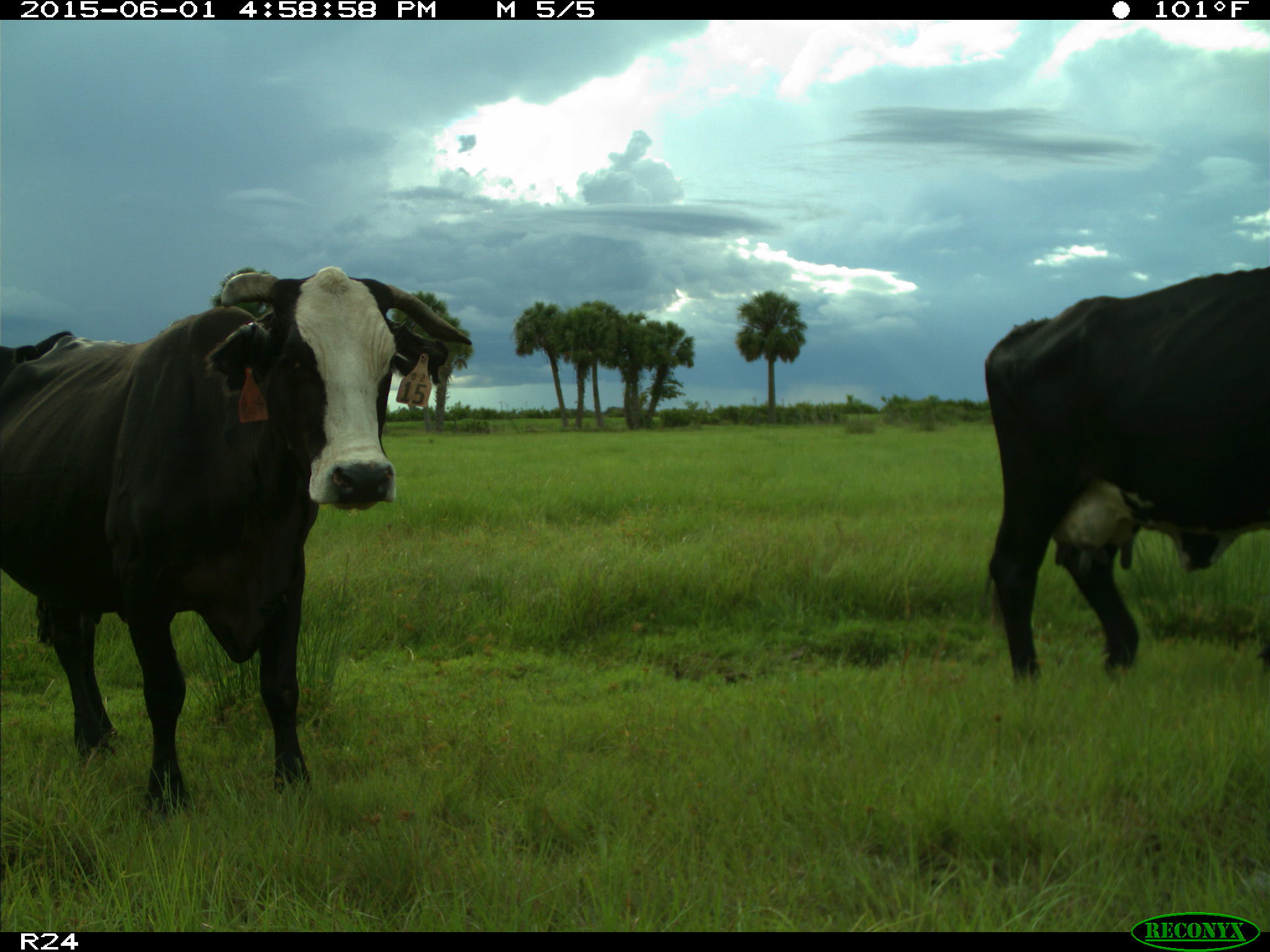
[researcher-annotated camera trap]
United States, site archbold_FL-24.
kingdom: Animalia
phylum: Chordata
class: Mammalia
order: Artiodactyla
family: Bovidae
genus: Bos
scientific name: Bos taurus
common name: domestic cow